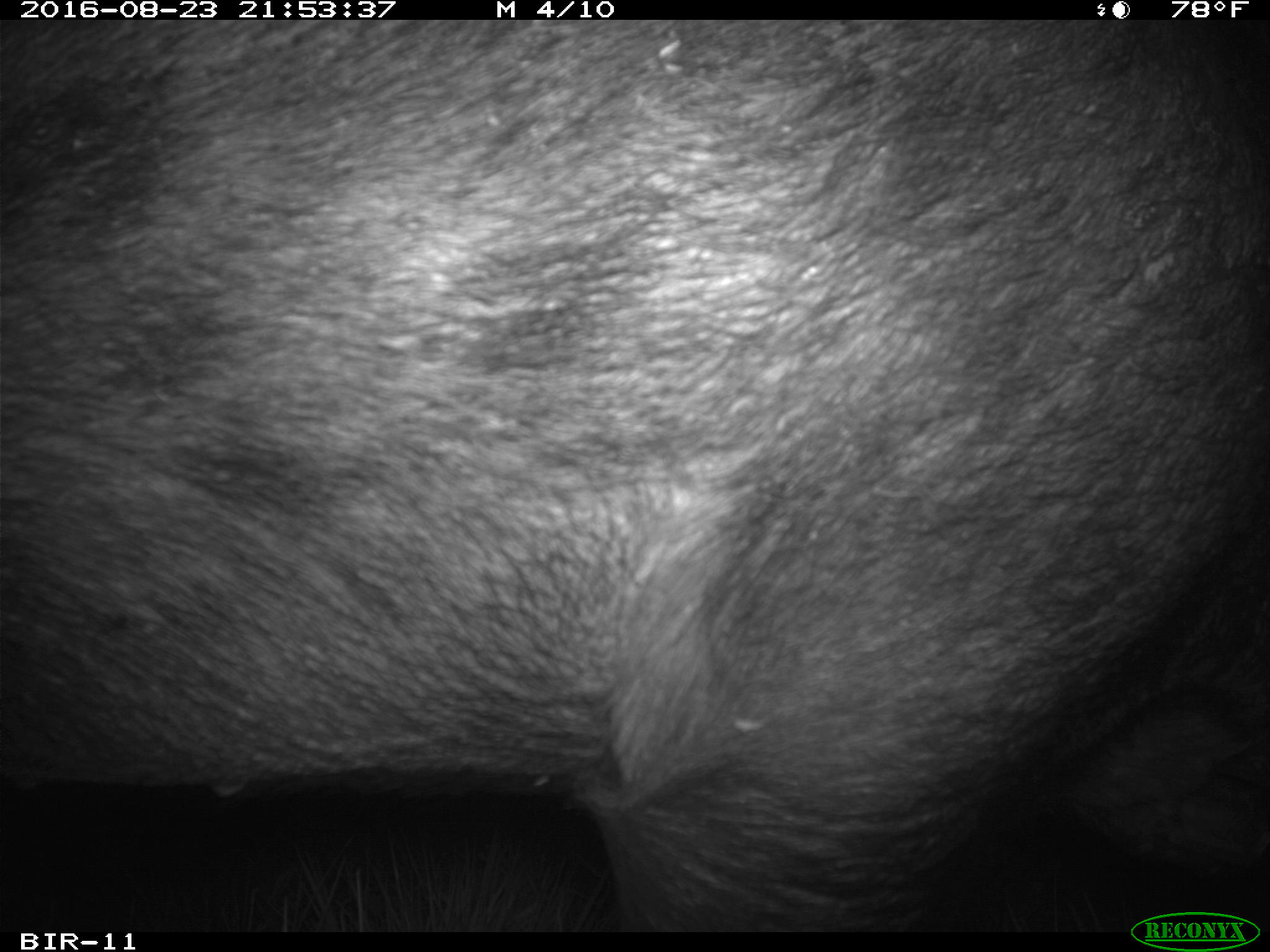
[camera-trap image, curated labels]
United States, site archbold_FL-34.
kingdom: Animalia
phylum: Chordata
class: Mammalia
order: Artiodactyla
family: Suidae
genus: Sus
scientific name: Sus scrofa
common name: wild boar